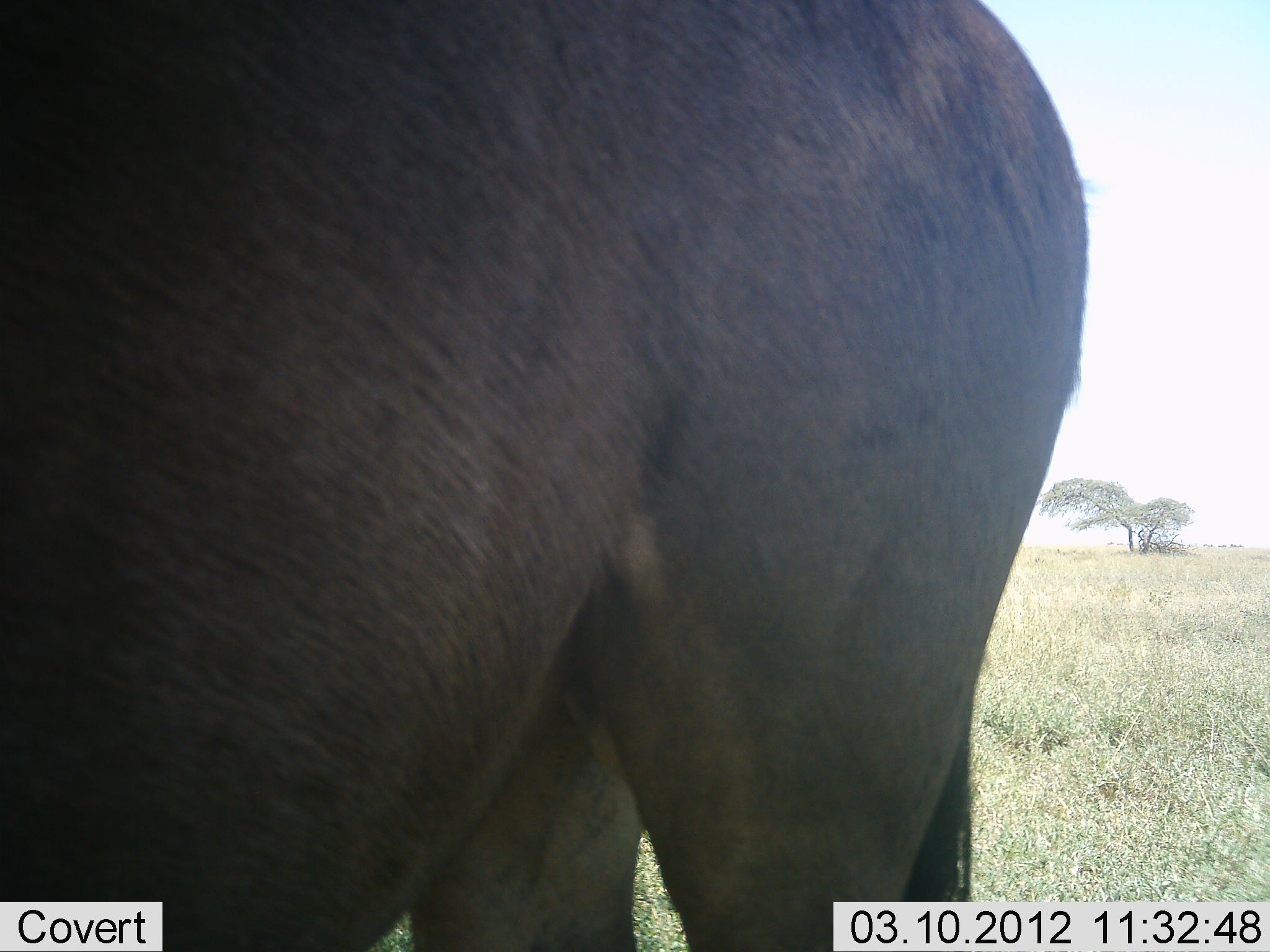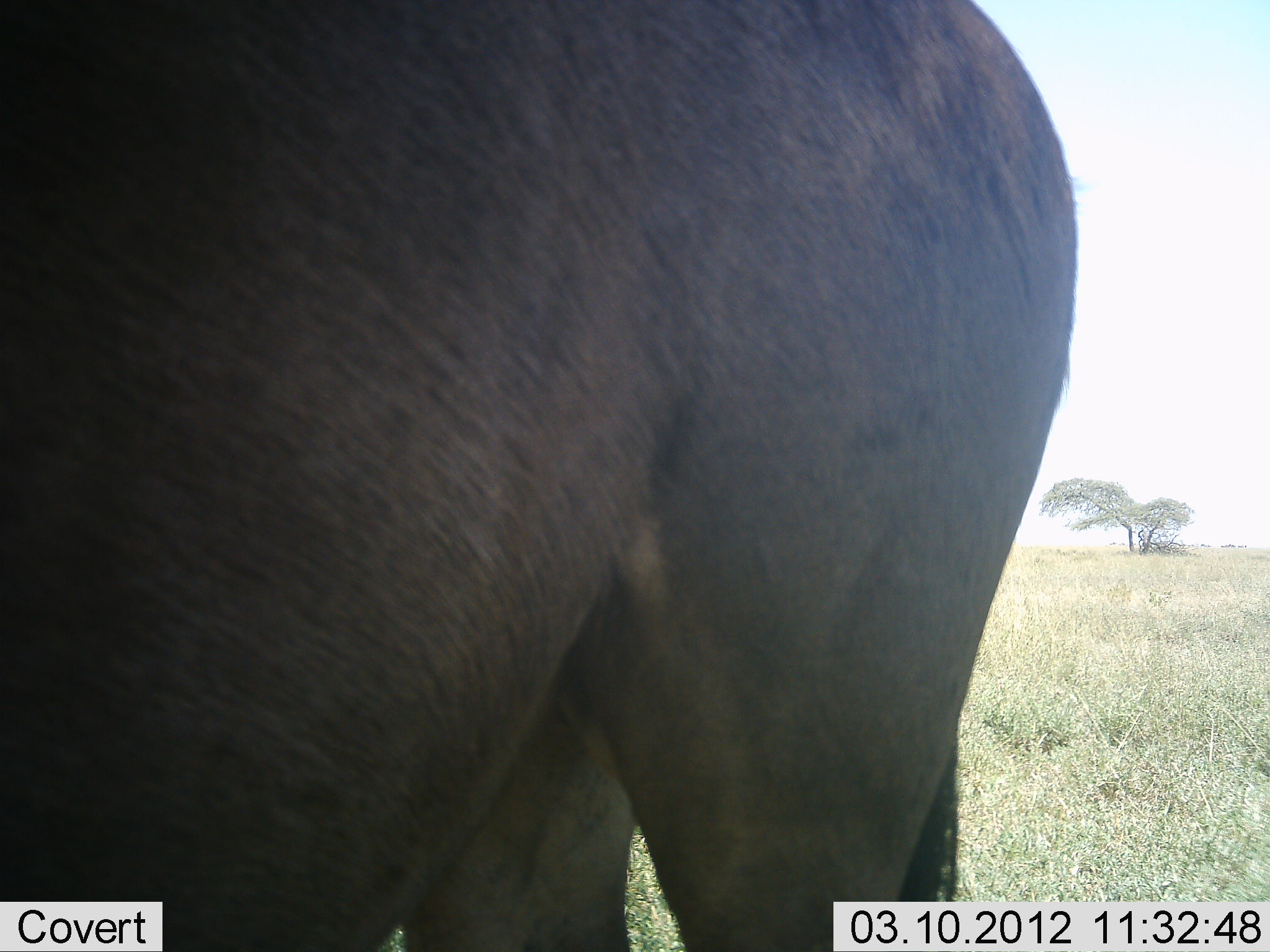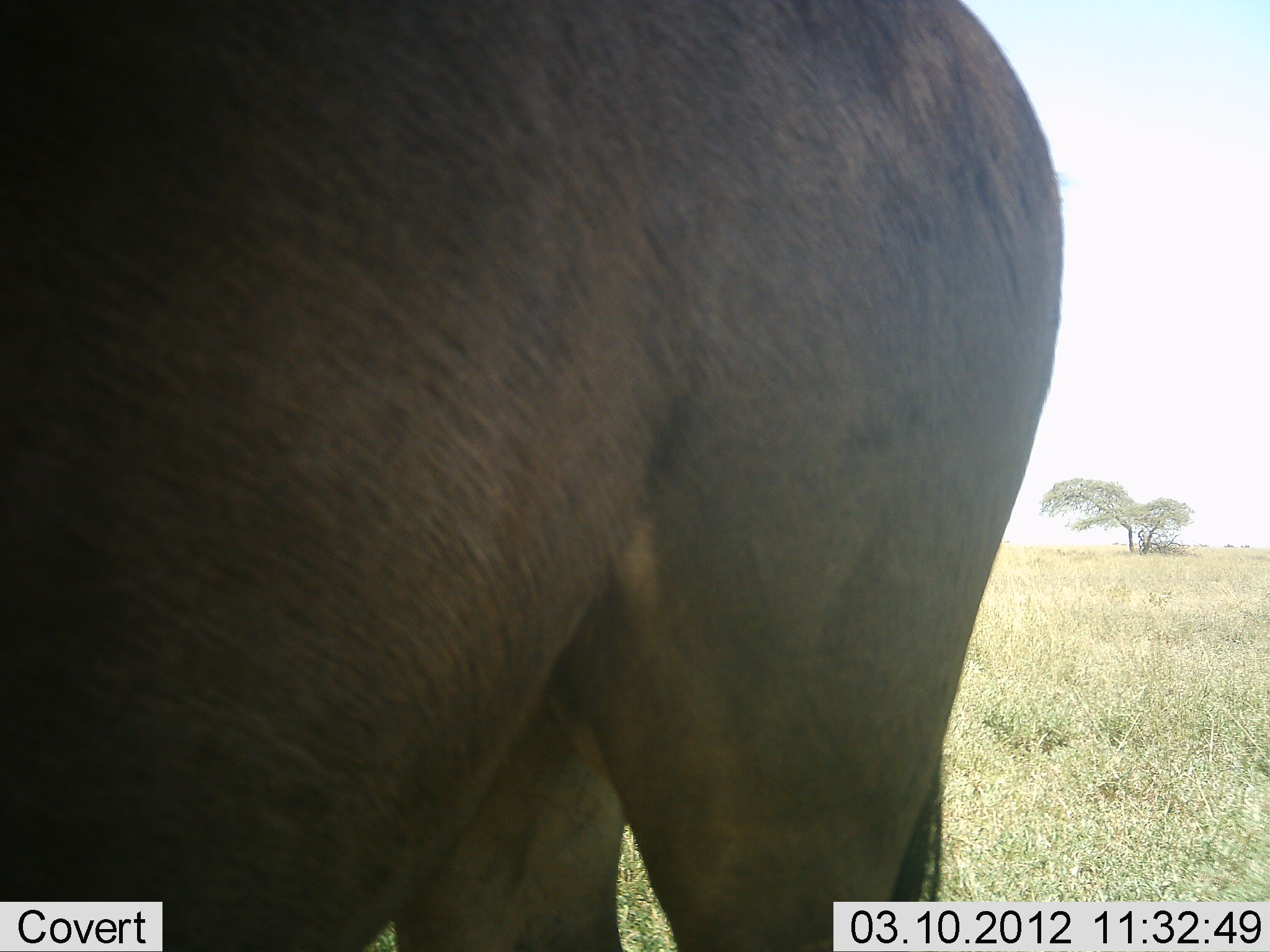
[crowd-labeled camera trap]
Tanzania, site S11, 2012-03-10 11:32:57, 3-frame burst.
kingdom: Animalia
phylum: Chordata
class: Mammalia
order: Artiodactyla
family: Bovidae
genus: Connochaetes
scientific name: Connochaetes taurinus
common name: blue wildebeest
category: wildebeest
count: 1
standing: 100%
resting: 0%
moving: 0%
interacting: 0%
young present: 0%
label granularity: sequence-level